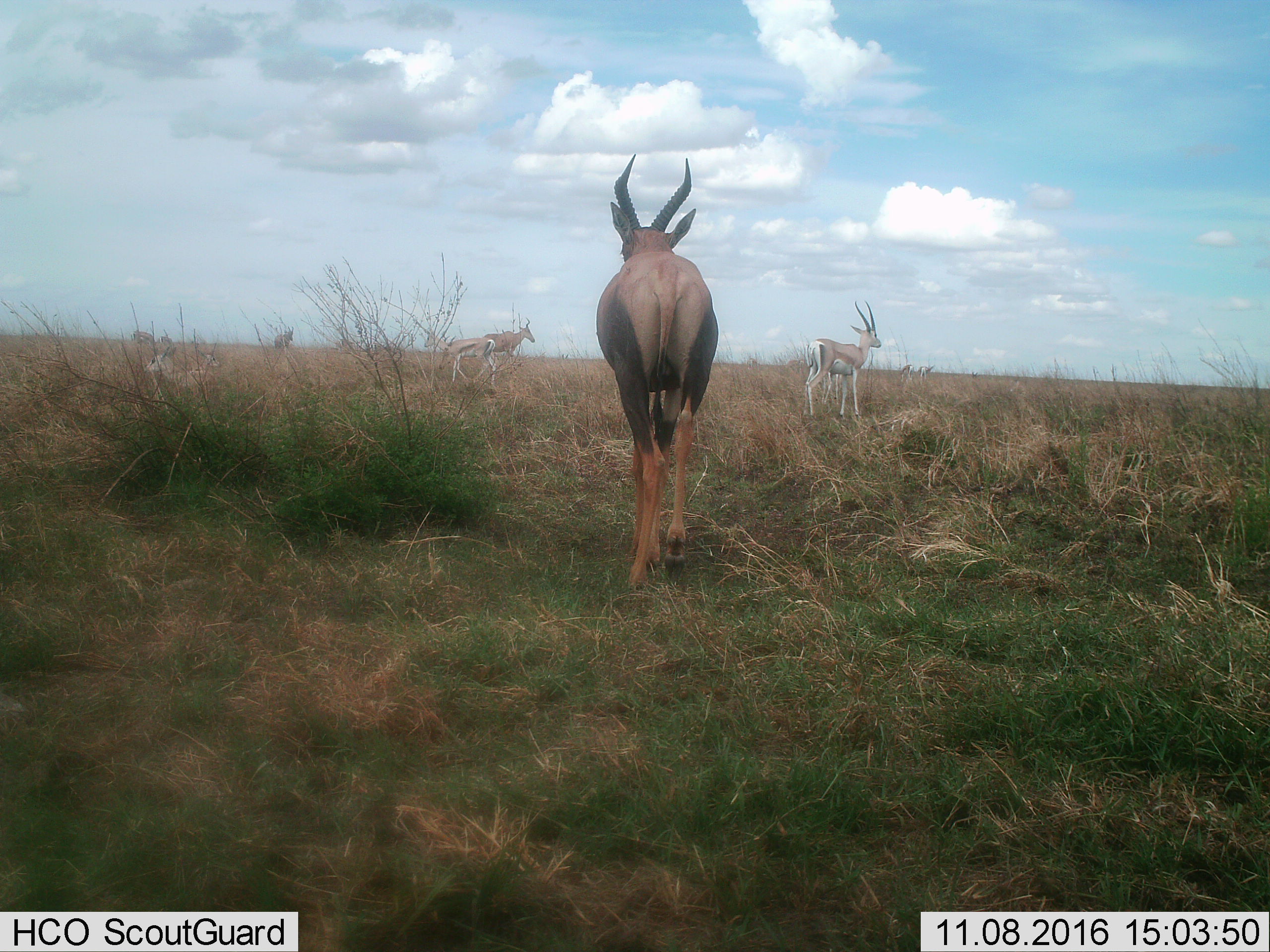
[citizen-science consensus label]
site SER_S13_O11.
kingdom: Animalia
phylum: Chordata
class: Mammalia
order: Artiodactyla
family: Bovidae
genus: Nanger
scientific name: Nanger granti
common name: grant's gazelle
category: gazellegrants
Gazellegrants (grant's gazelle) (Nanger granti), count 6. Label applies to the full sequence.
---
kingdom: Animalia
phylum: Chordata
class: Mammalia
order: Artiodactyla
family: Bovidae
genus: Damaliscus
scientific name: Damaliscus lunatus jimela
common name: topi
Topi (Damaliscus lunatus jimela), count 1. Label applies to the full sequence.